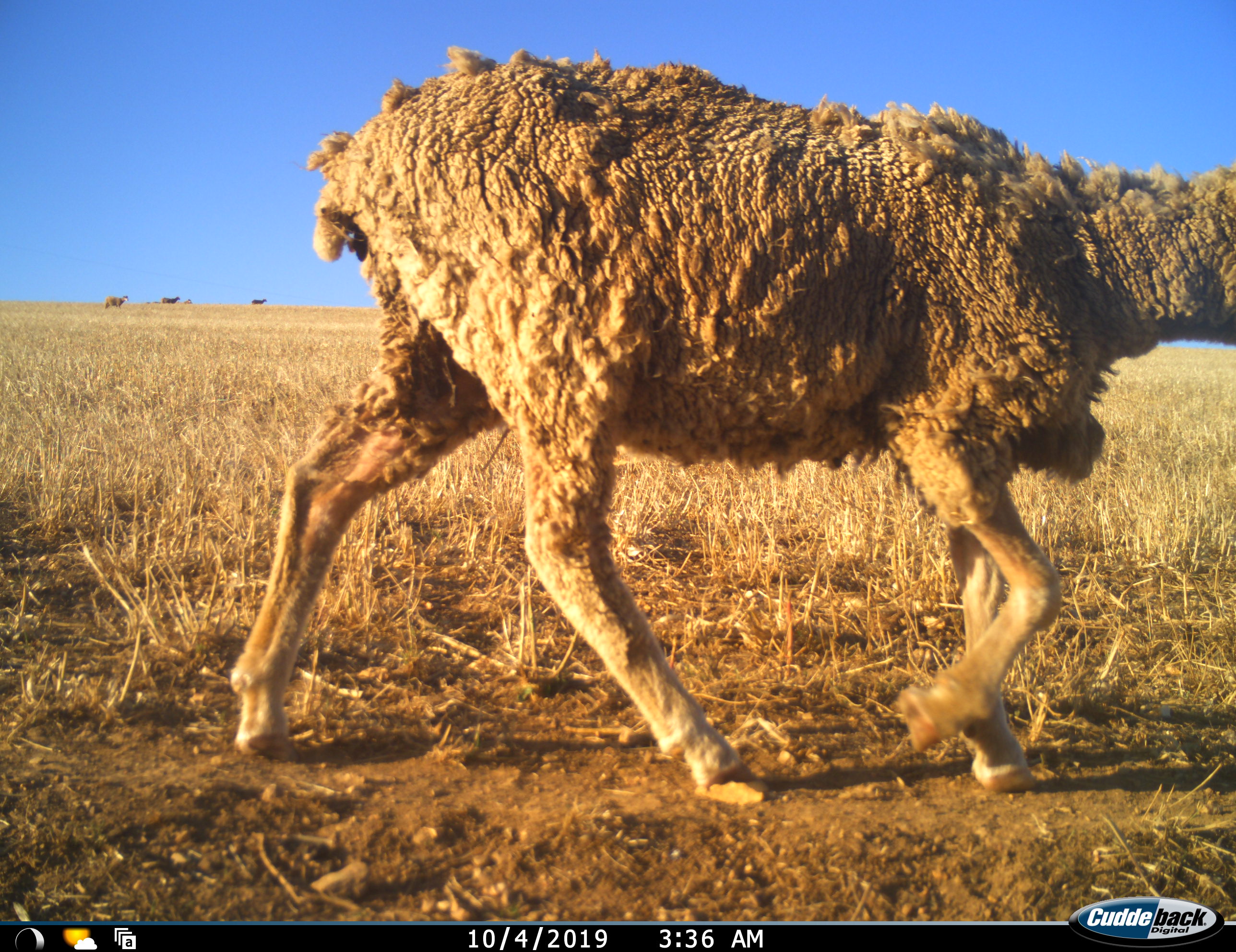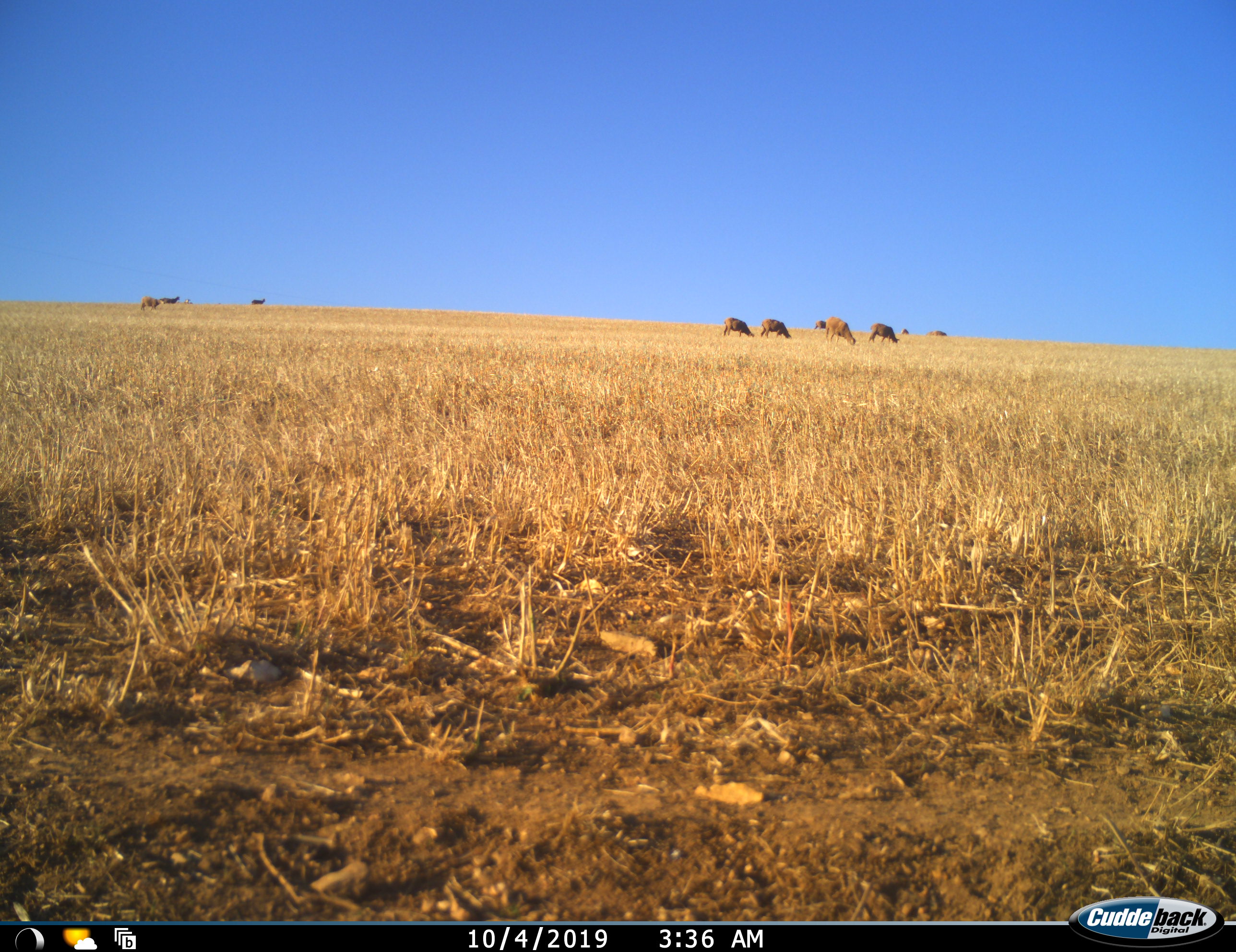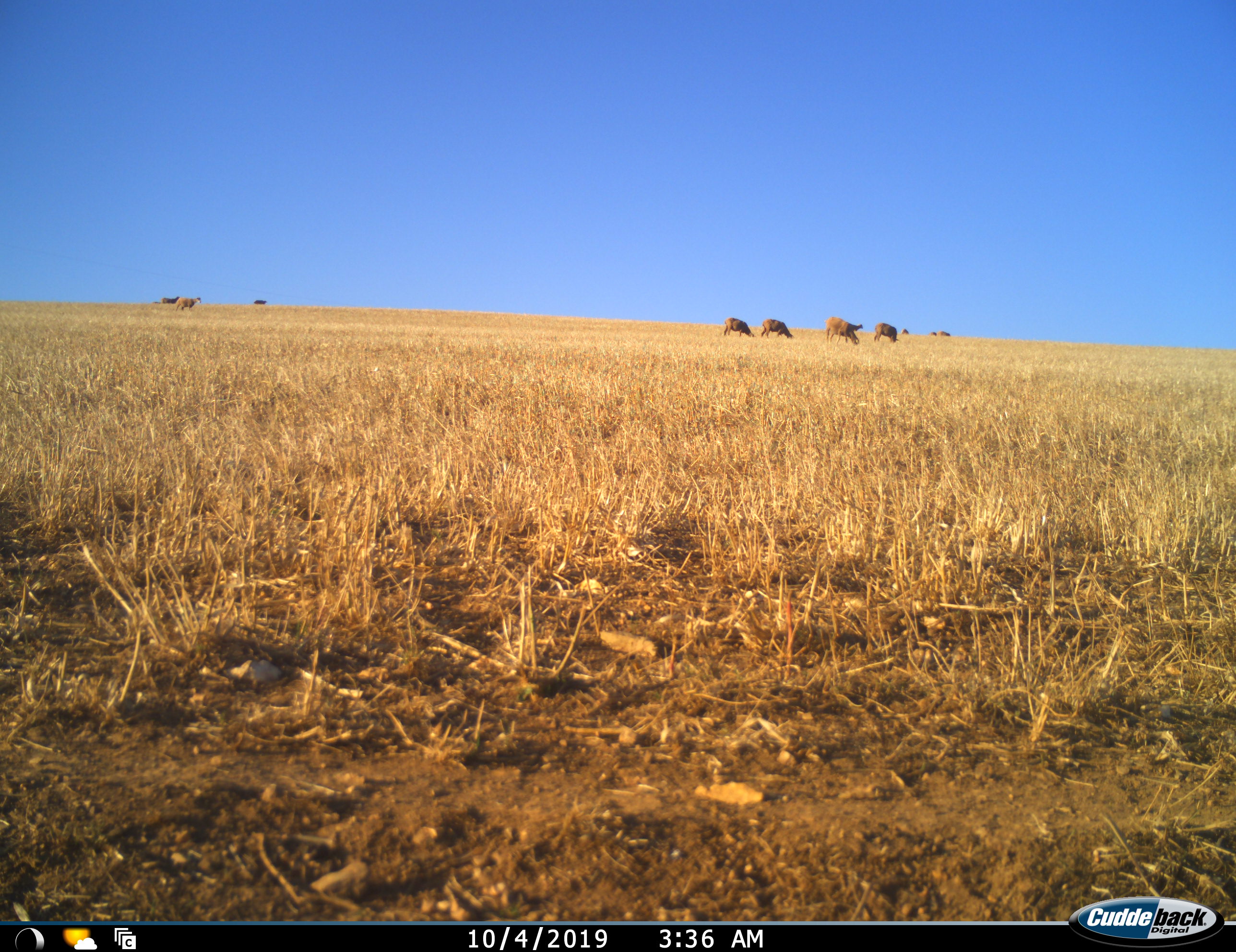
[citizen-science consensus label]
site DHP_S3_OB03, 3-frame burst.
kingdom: Animalia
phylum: Chordata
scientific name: Vertebrata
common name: domestic animal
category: domesticanimal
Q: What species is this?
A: Domesticanimal (domestic animal) (Vertebrata).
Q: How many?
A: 11-50.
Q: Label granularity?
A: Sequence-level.